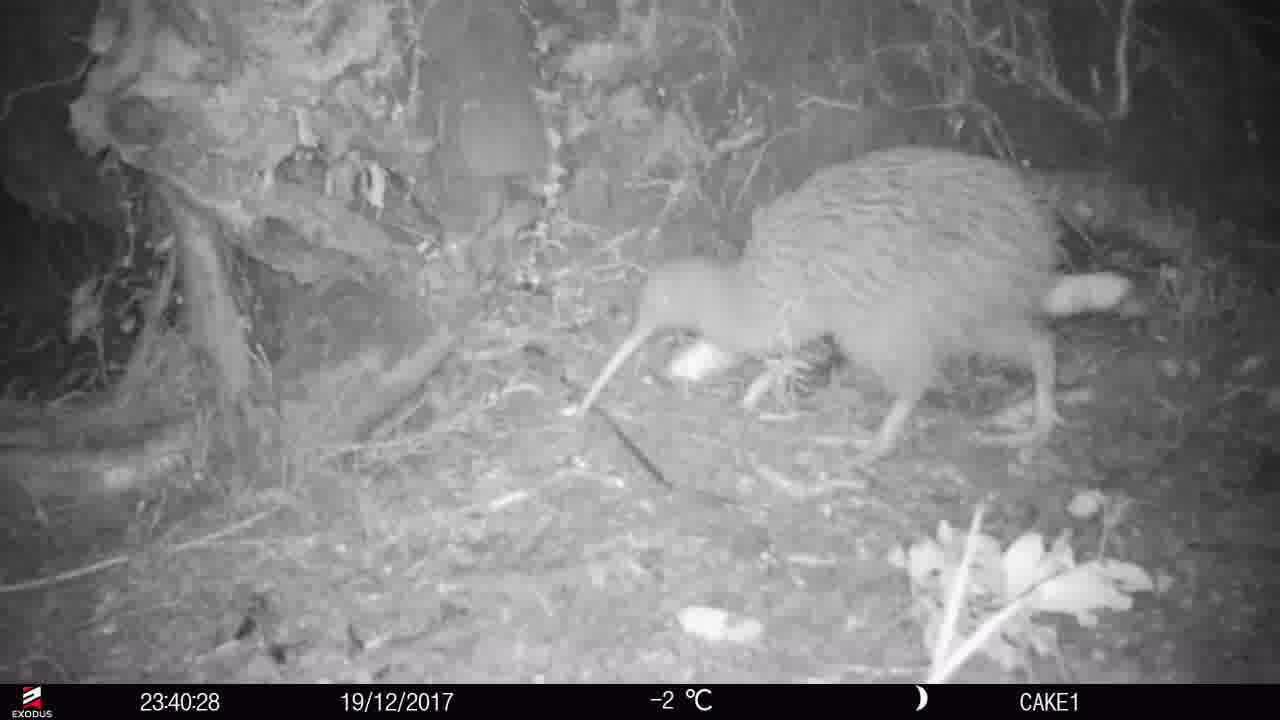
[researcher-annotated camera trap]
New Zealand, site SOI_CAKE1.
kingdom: Animalia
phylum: Chordata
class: Aves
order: Apterygiformes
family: Apterygidae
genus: Apteryx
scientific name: Apteryx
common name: kiwi